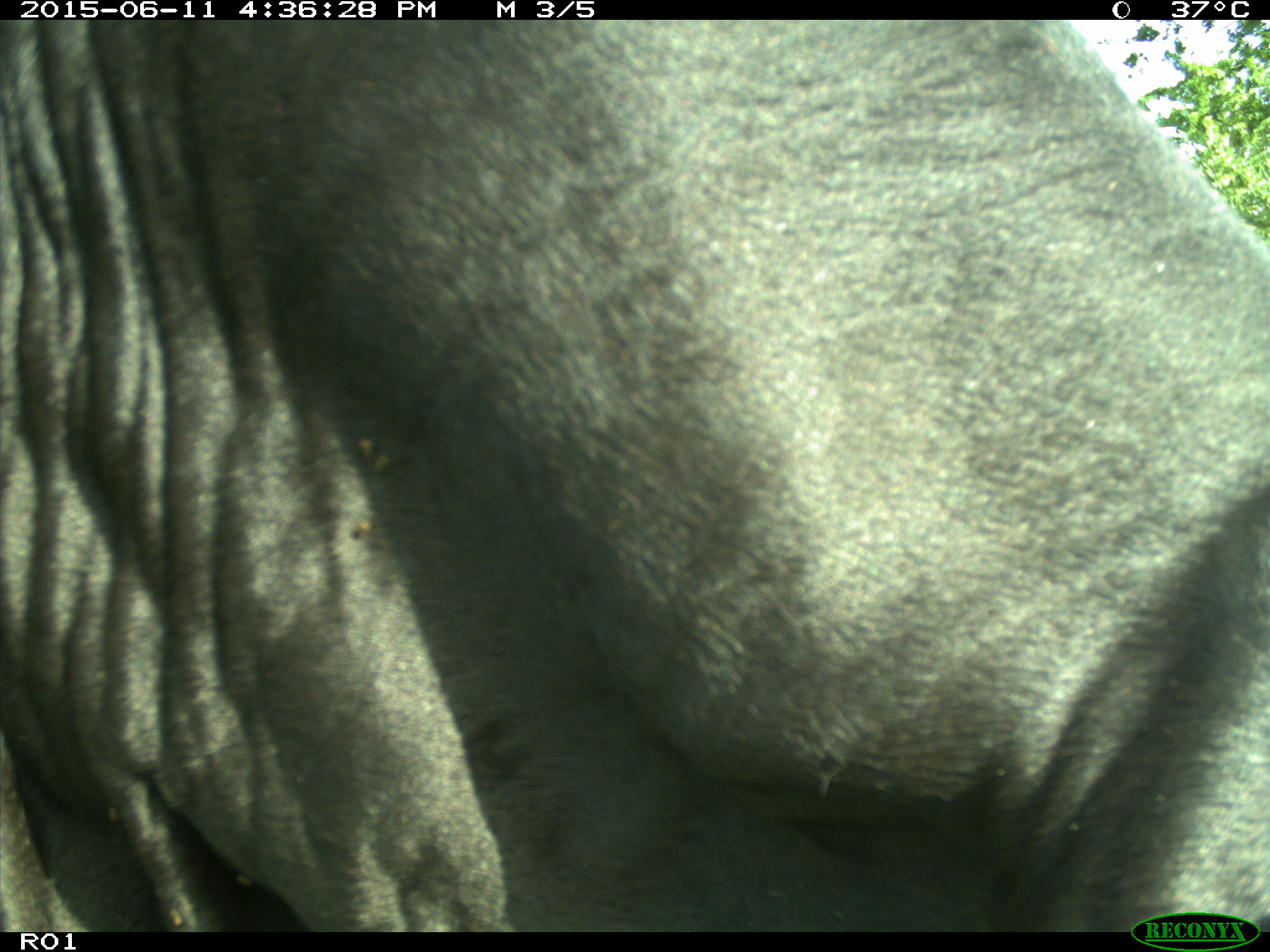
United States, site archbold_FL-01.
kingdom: Animalia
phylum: Chordata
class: Mammalia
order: Artiodactyla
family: Bovidae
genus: Bos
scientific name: Bos taurus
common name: domestic cow